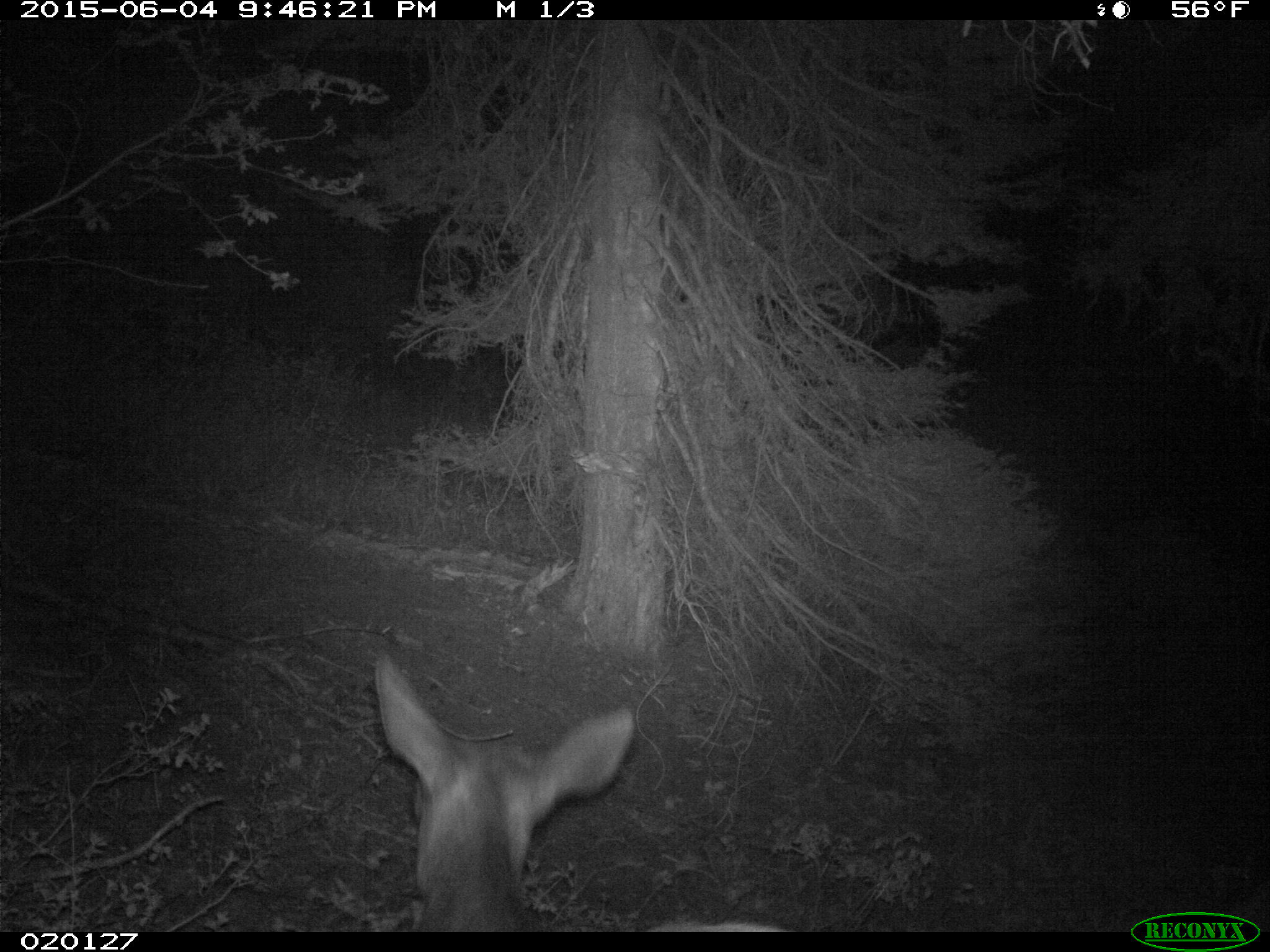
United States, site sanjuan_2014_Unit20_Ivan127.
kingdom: Animalia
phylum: Chordata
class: Mammalia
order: Artiodactyla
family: Cervidae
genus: Cervus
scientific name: Cervus elaphus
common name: red deer